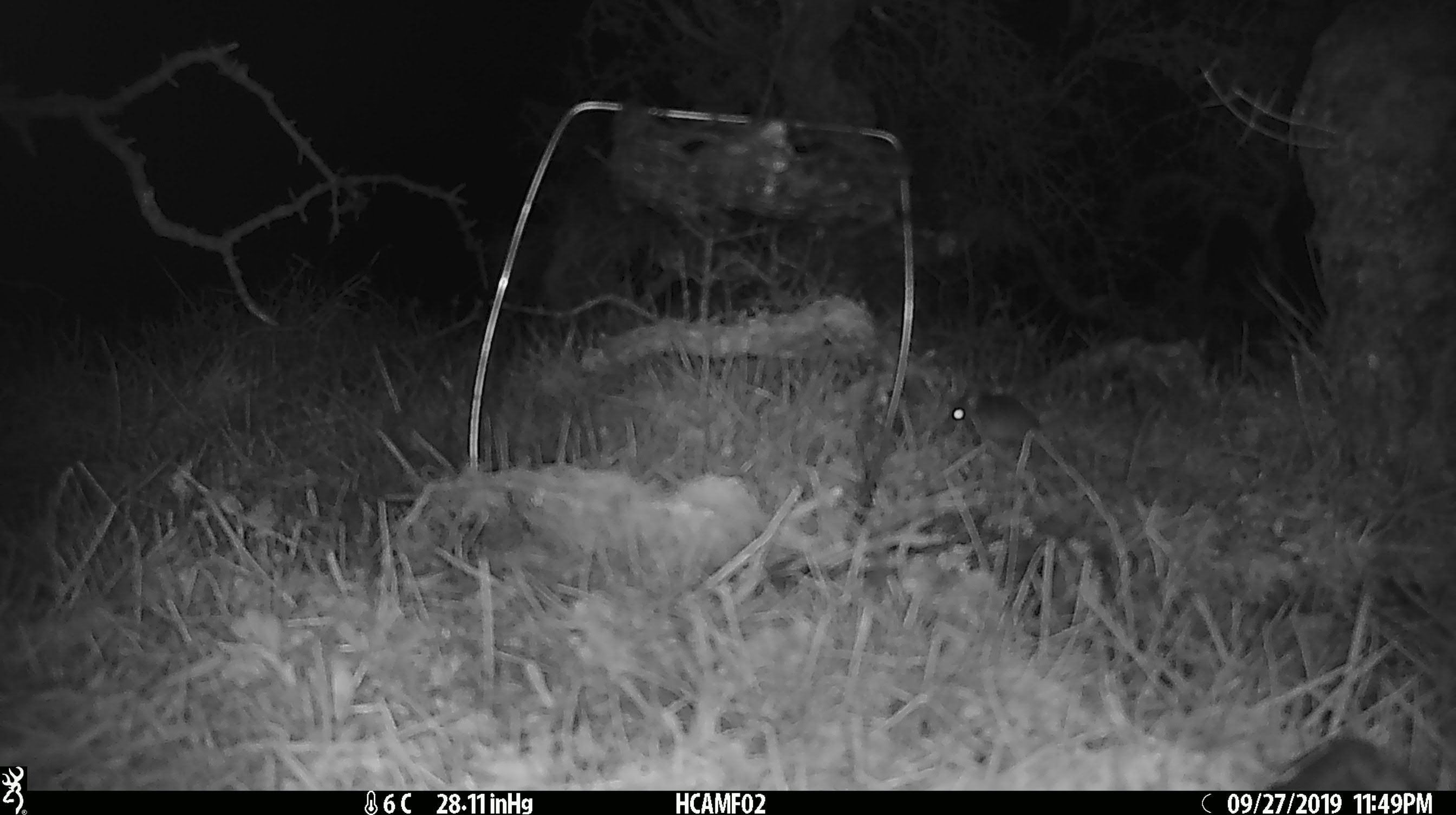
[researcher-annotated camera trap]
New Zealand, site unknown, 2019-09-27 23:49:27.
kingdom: Animalia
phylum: Chordata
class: Mammalia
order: Rodentia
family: Muridae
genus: Mus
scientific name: Mus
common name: mouse